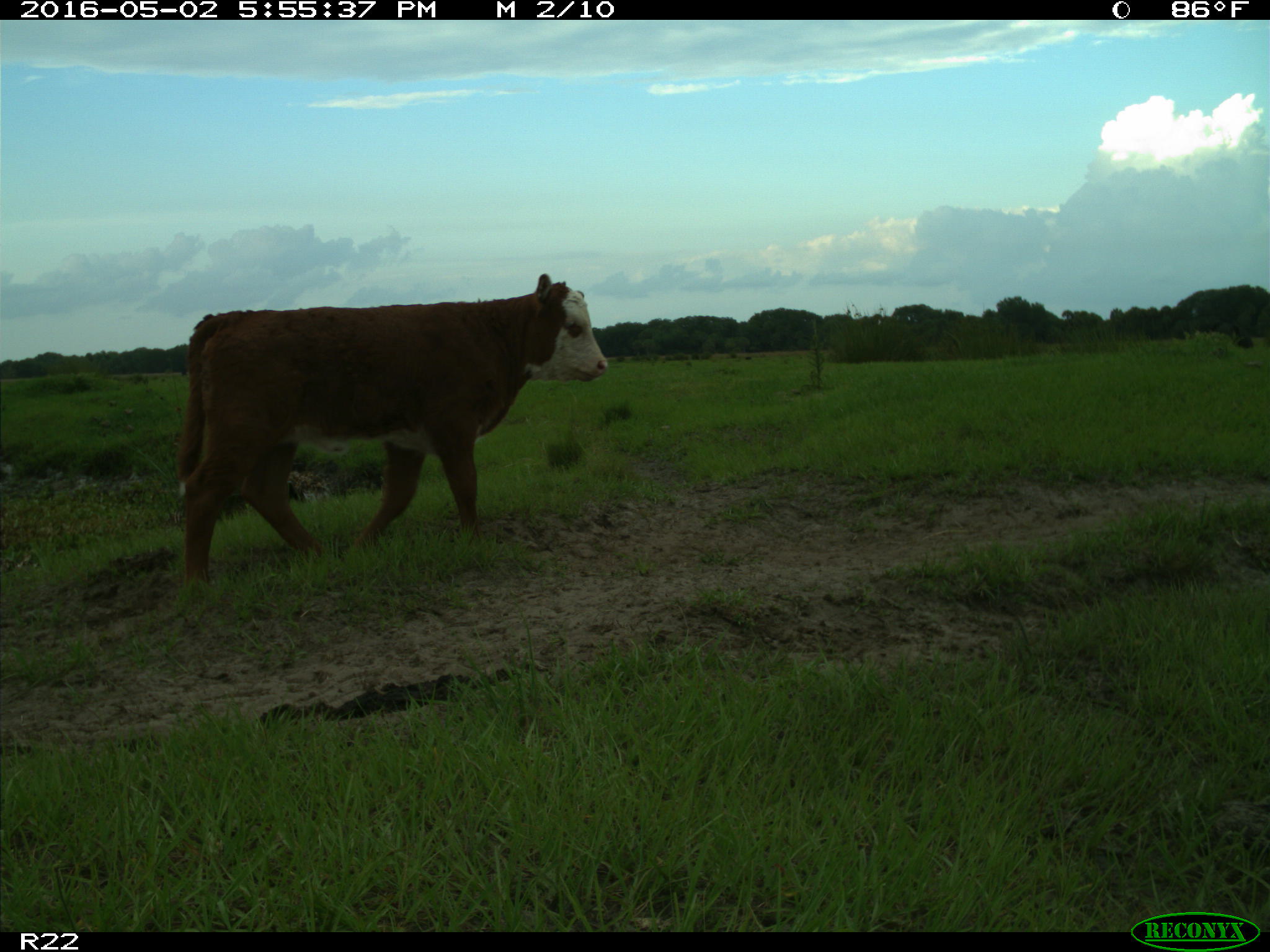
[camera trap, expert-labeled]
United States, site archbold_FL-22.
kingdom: Animalia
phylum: Chordata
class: Mammalia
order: Artiodactyla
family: Bovidae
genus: Bos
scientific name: Bos taurus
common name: domestic cow